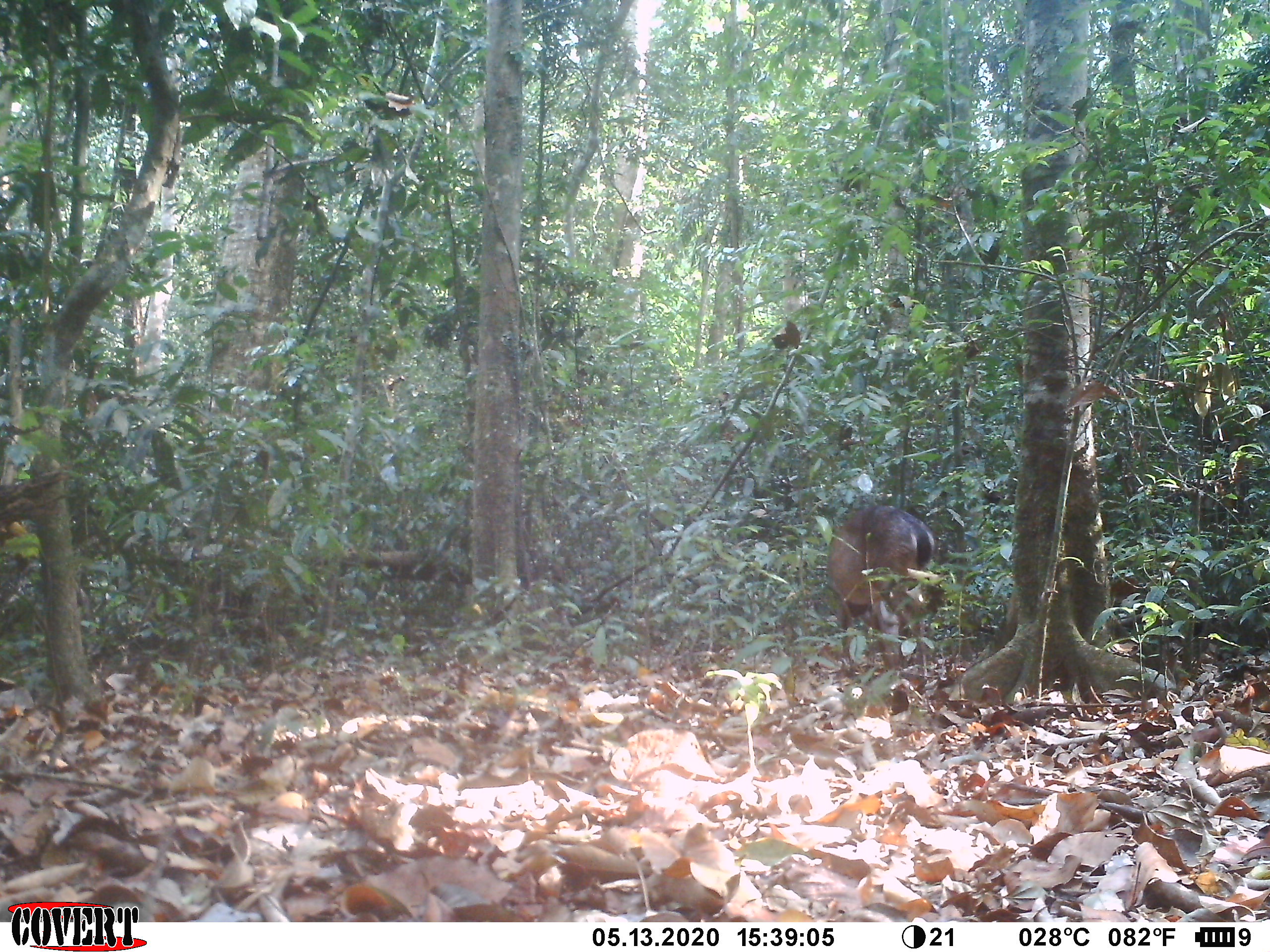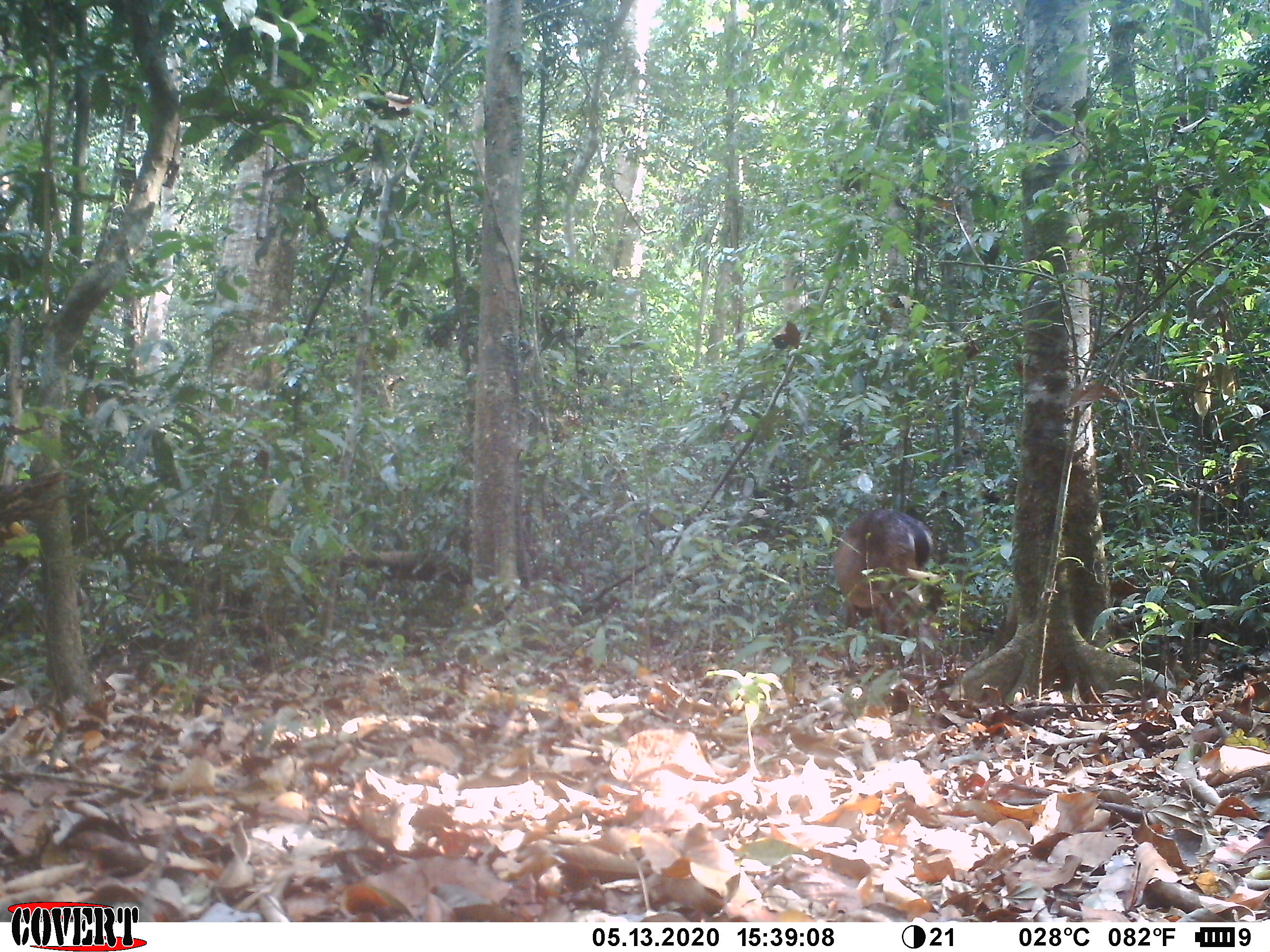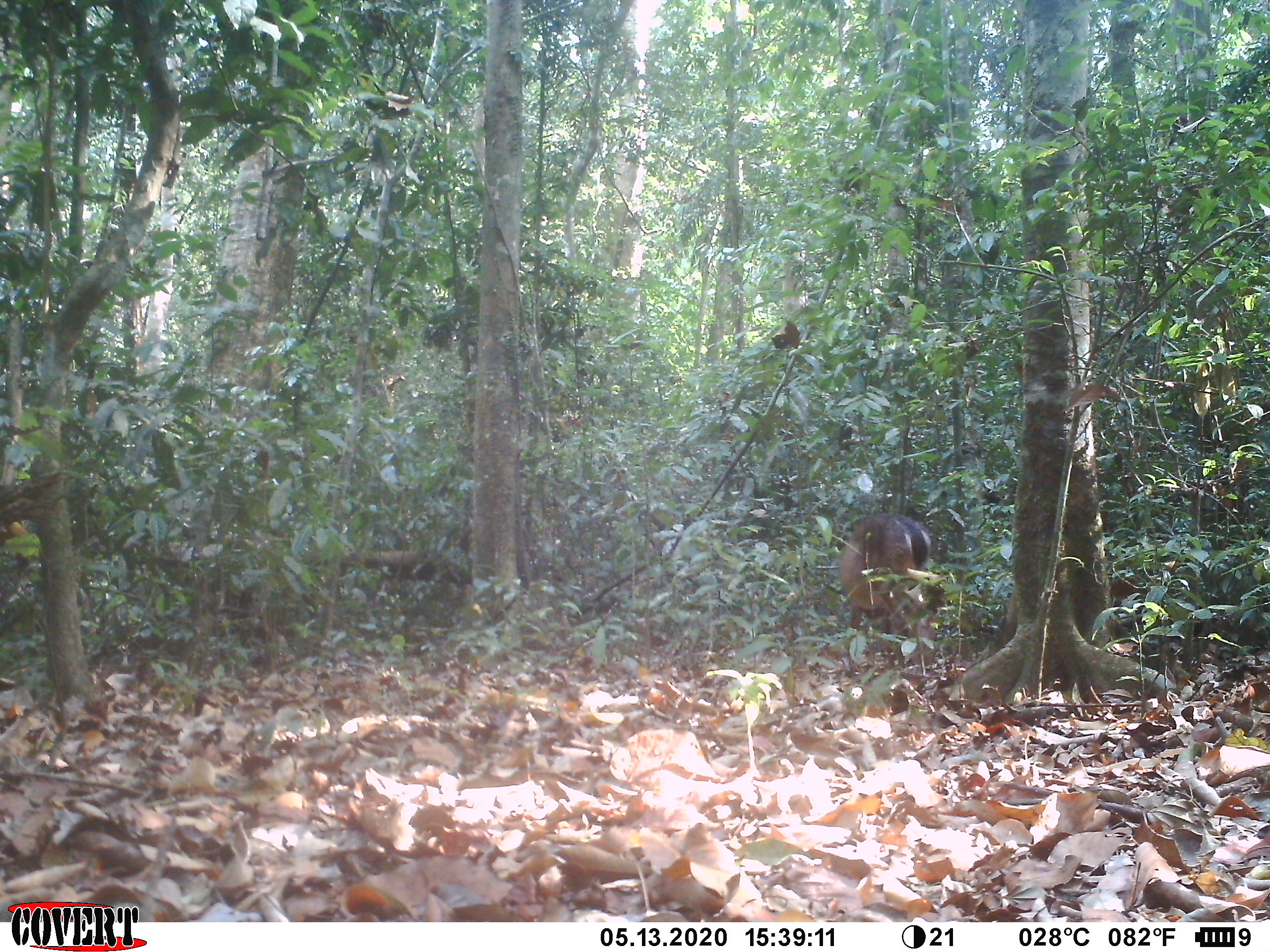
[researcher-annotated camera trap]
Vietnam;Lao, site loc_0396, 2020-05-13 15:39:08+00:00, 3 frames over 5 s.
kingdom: Animalia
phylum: Chordata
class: Mammalia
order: Artiodactyla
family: Cervidae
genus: Muntiacus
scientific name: Muntiacus vuquangensis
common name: large-antlered muntjac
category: large antlered muntjac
Large antlered muntjac (large-antlered muntjac) (Muntiacus vuquangensis). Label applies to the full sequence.